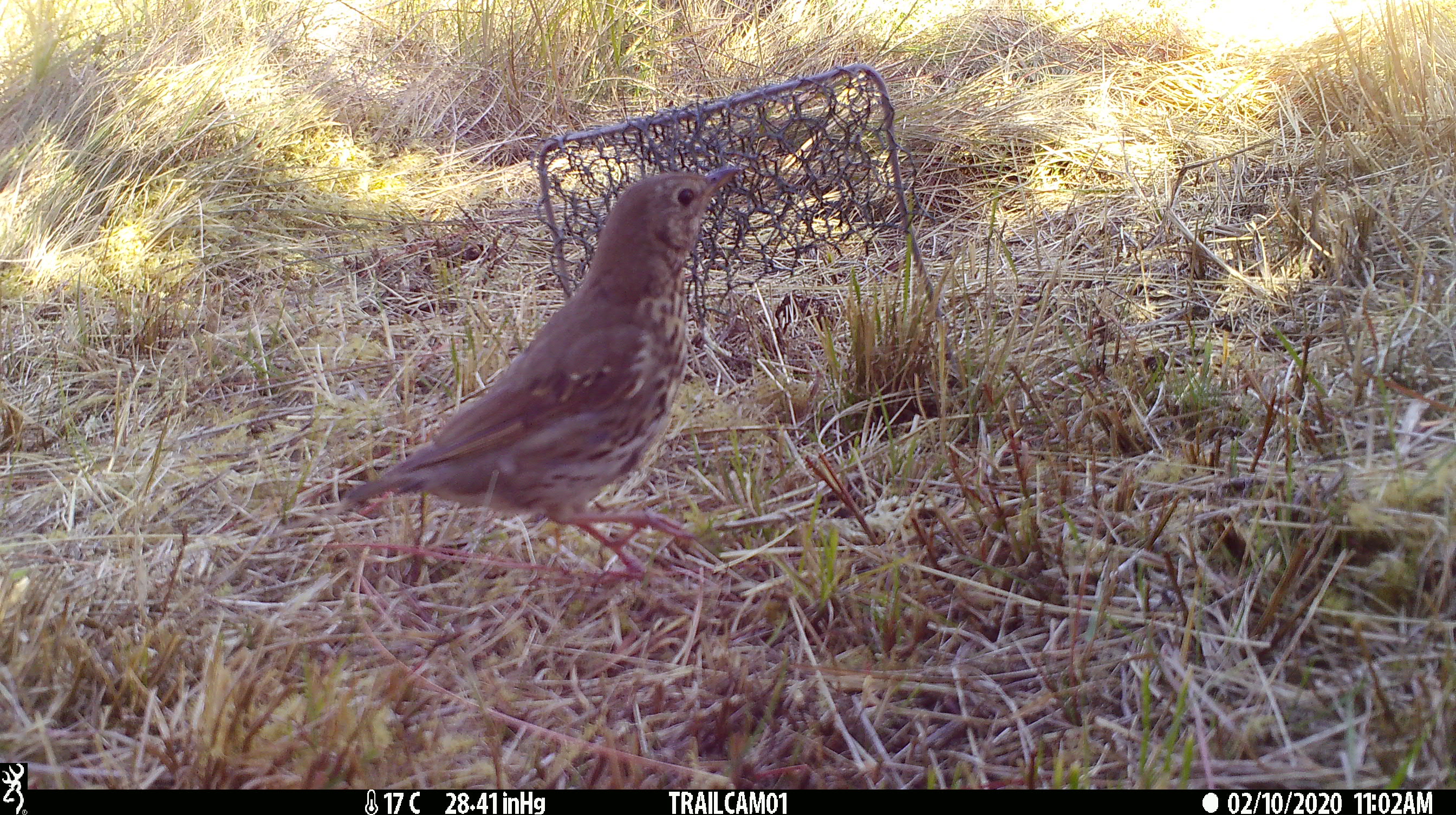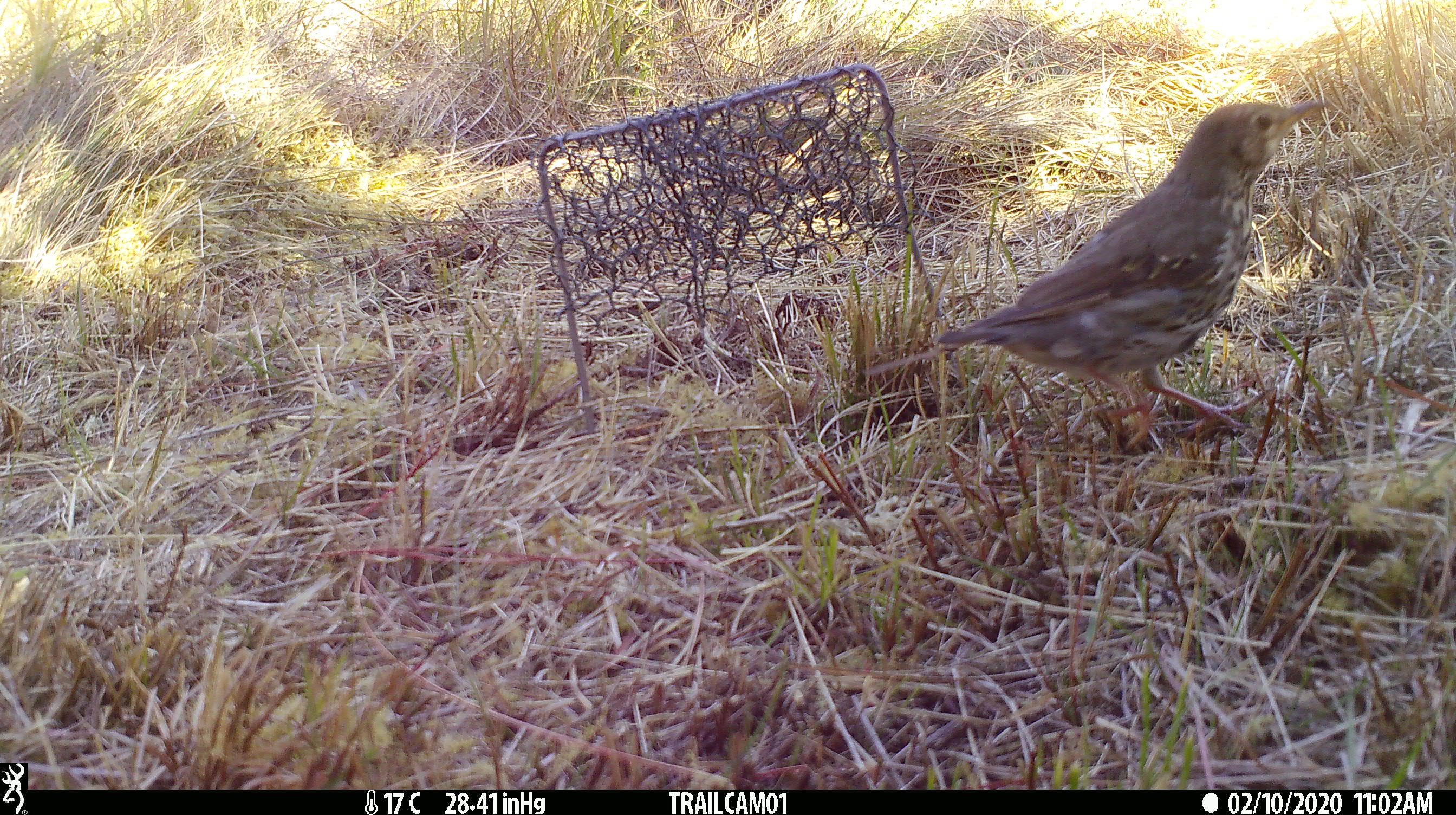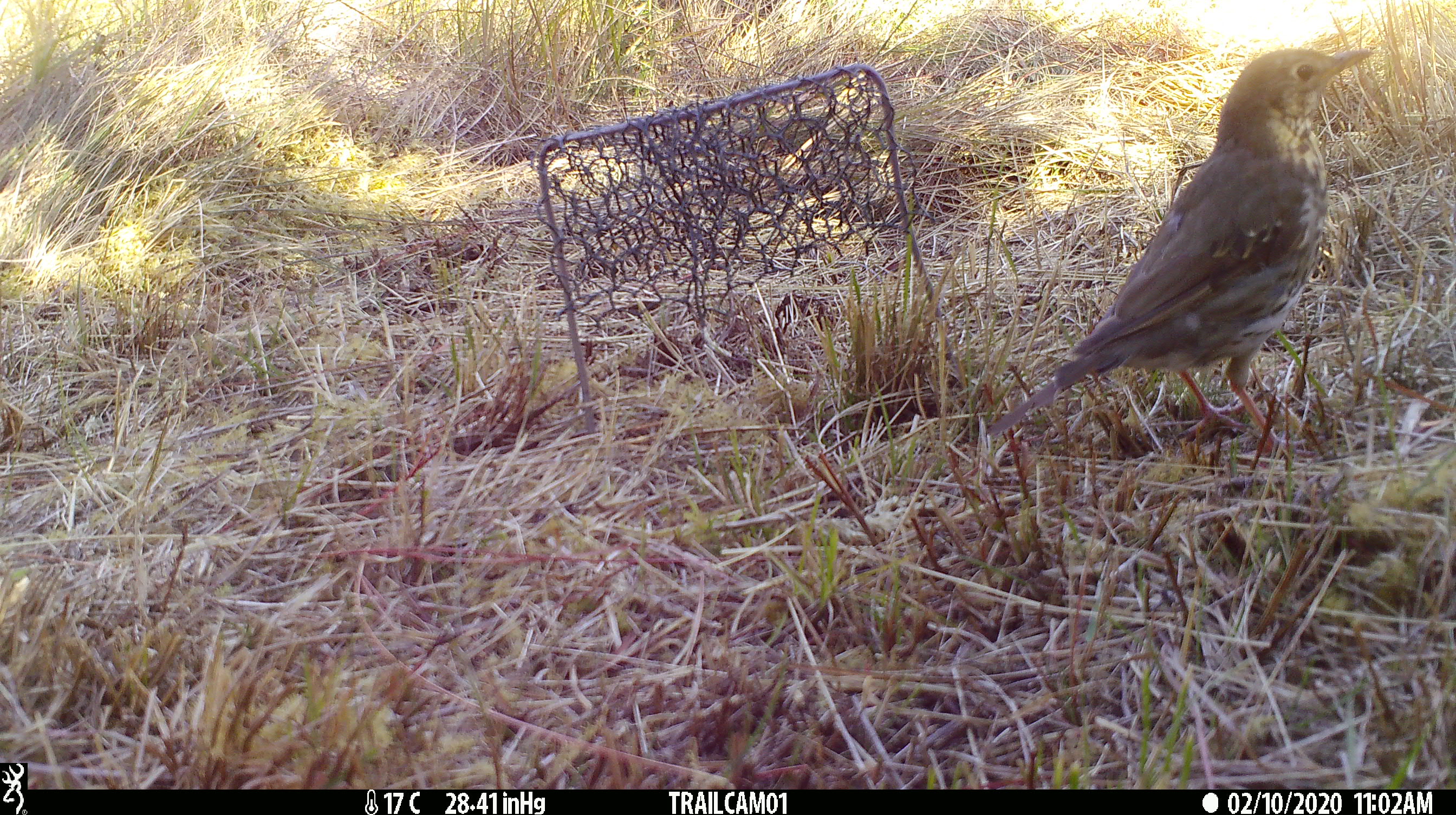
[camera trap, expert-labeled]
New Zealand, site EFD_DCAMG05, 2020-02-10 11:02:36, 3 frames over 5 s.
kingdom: Animalia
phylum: Chordata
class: Aves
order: Passeriformes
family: Turdidae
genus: Turdus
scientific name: Turdus philomelos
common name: song thrush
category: thrush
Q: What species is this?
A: Thrush (song thrush) (Turdus philomelos).